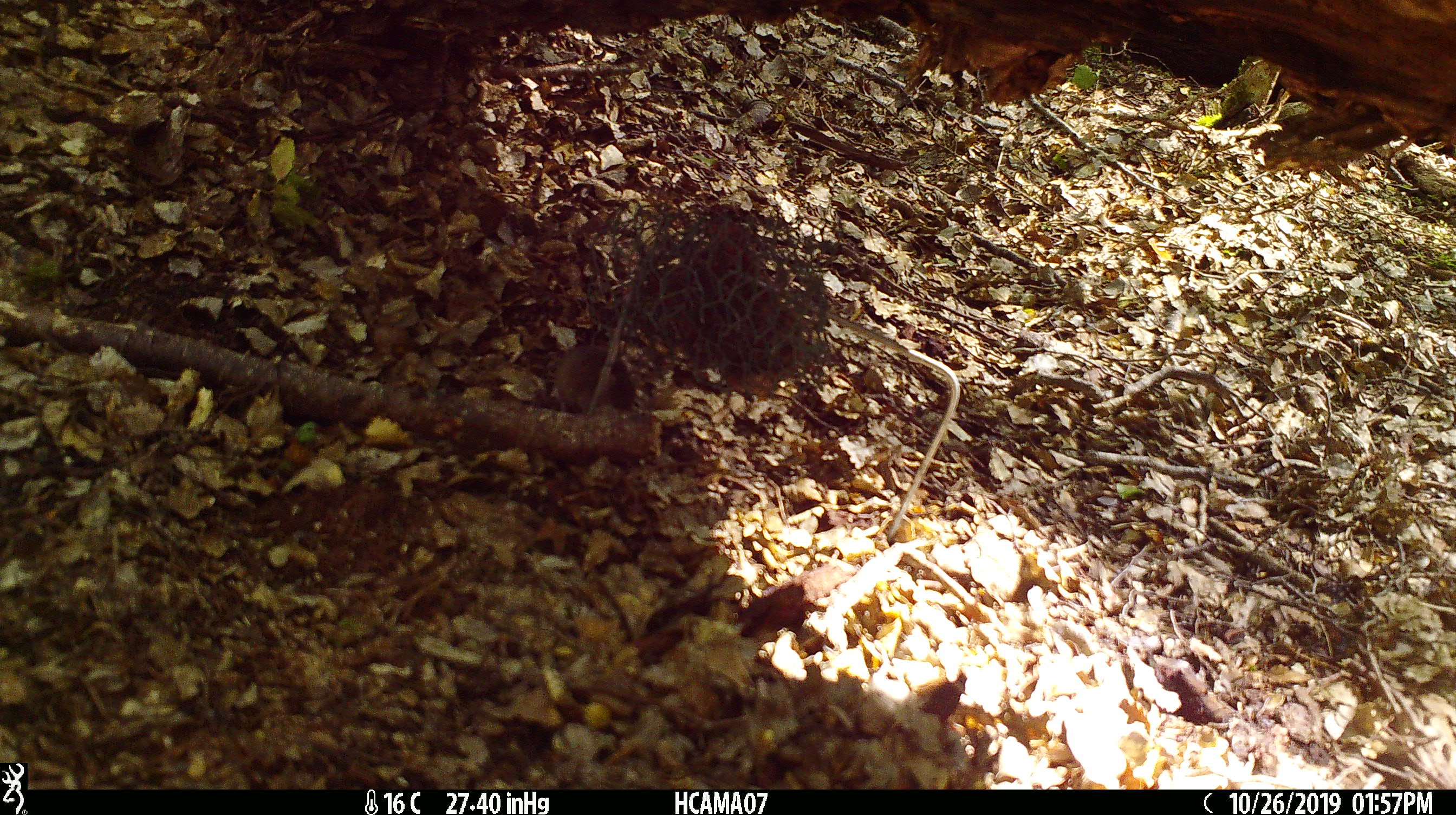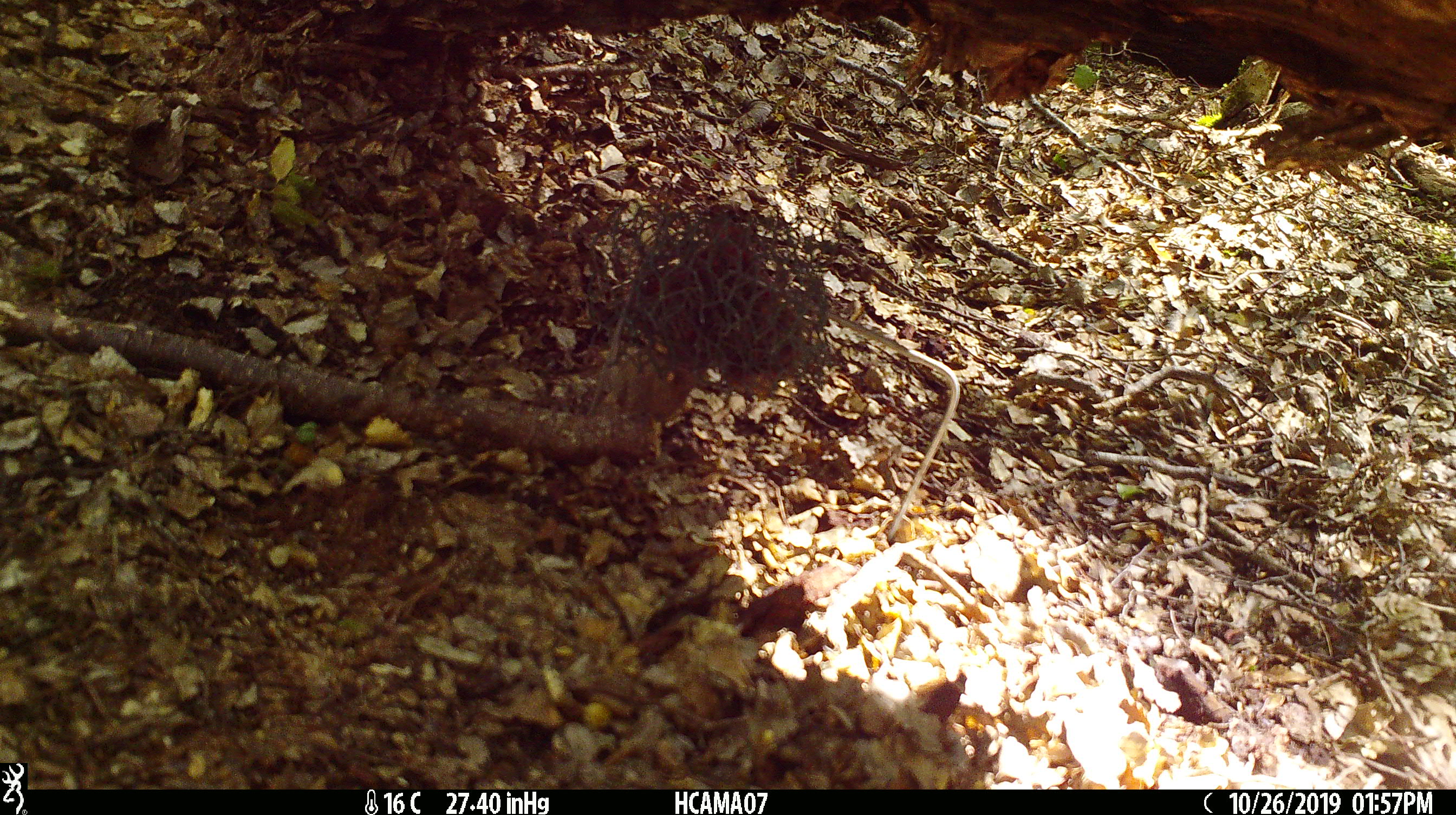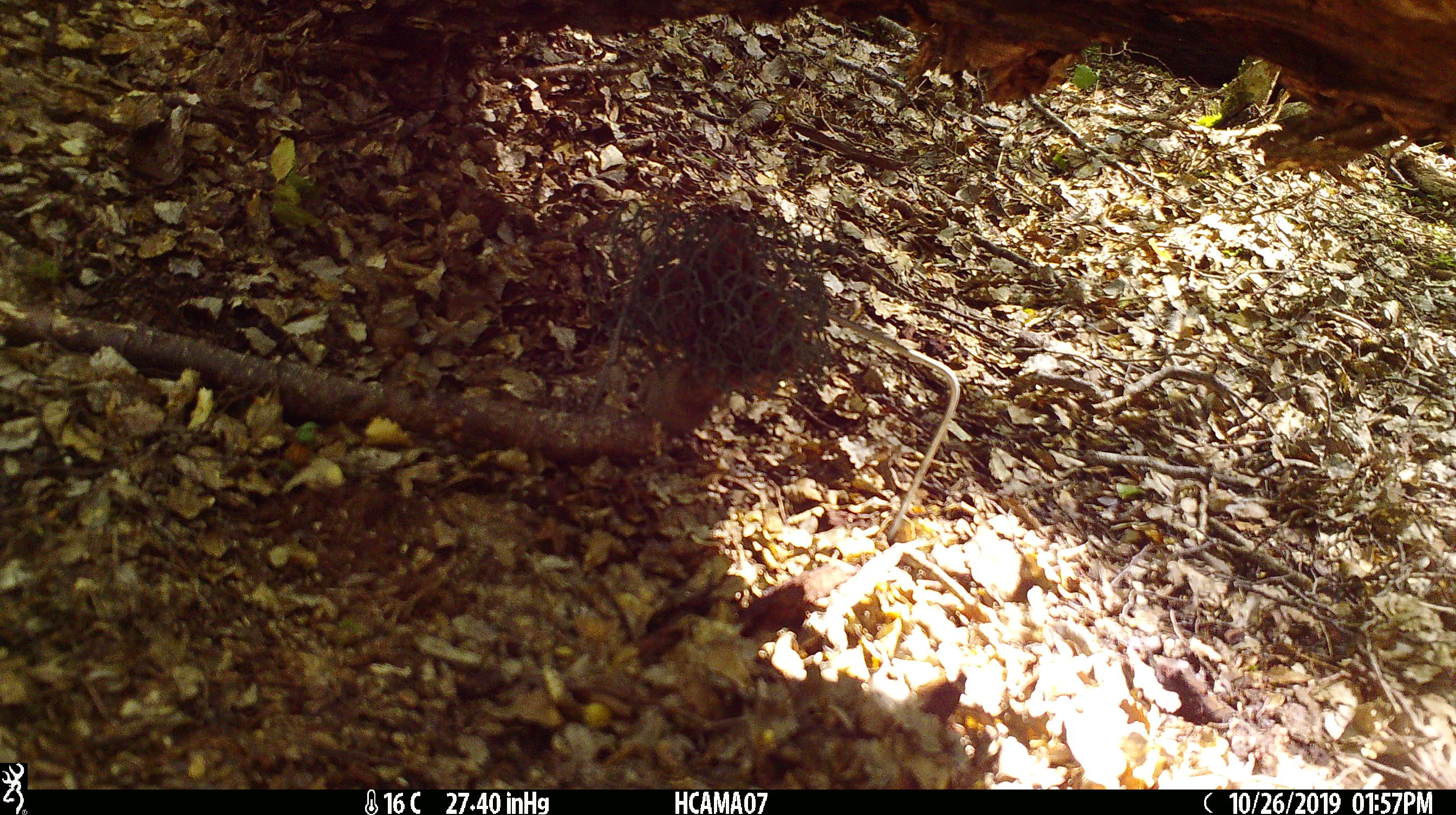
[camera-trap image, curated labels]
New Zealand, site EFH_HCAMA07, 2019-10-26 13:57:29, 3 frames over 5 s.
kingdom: Animalia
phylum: Chordata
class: Mammalia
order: Rodentia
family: Muridae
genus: Mus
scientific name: Mus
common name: mouse